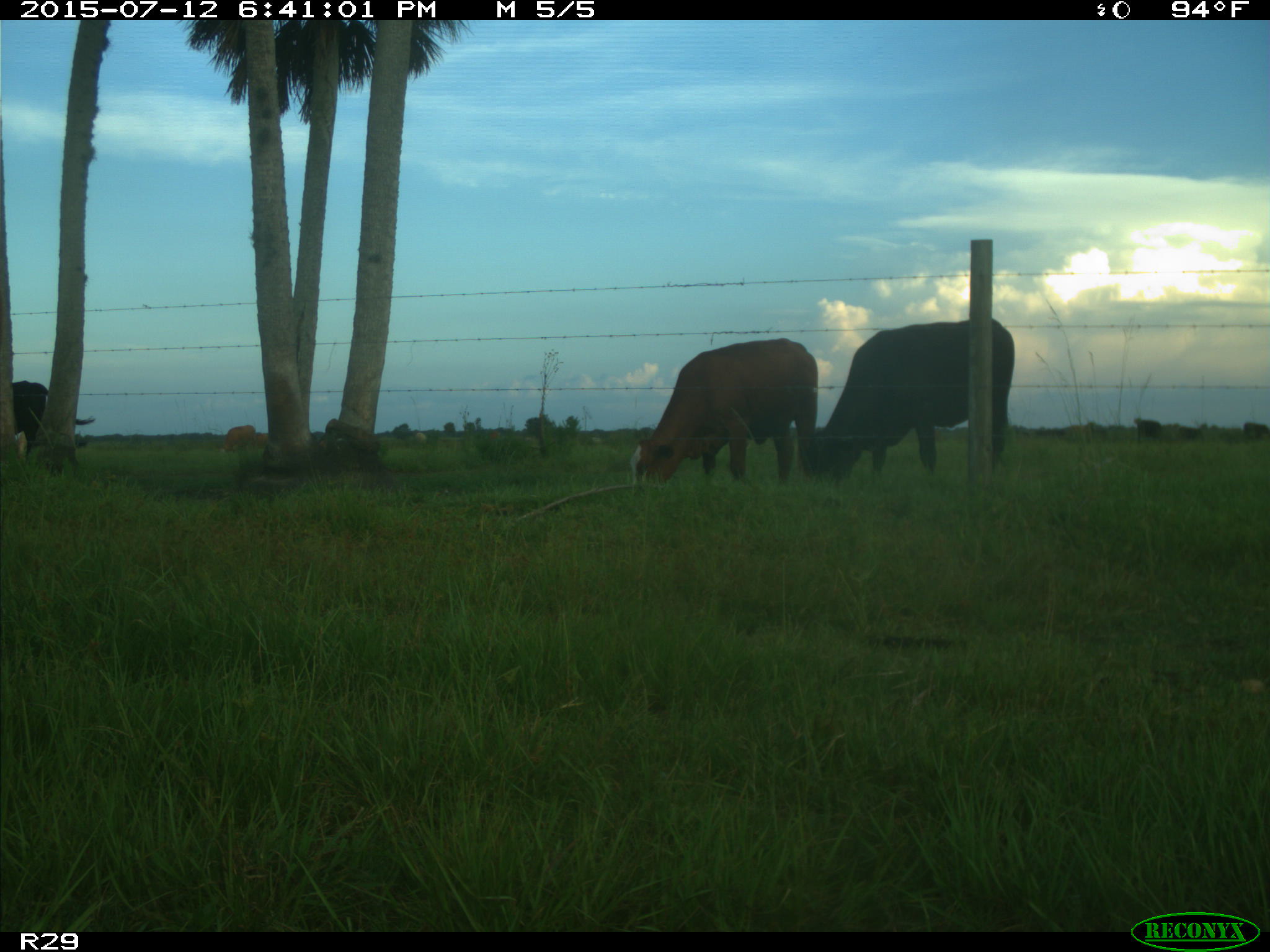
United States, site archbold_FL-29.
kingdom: Animalia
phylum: Chordata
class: Mammalia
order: Artiodactyla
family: Bovidae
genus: Bos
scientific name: Bos taurus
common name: domestic cow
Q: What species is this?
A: Bos taurus (domestic cow).